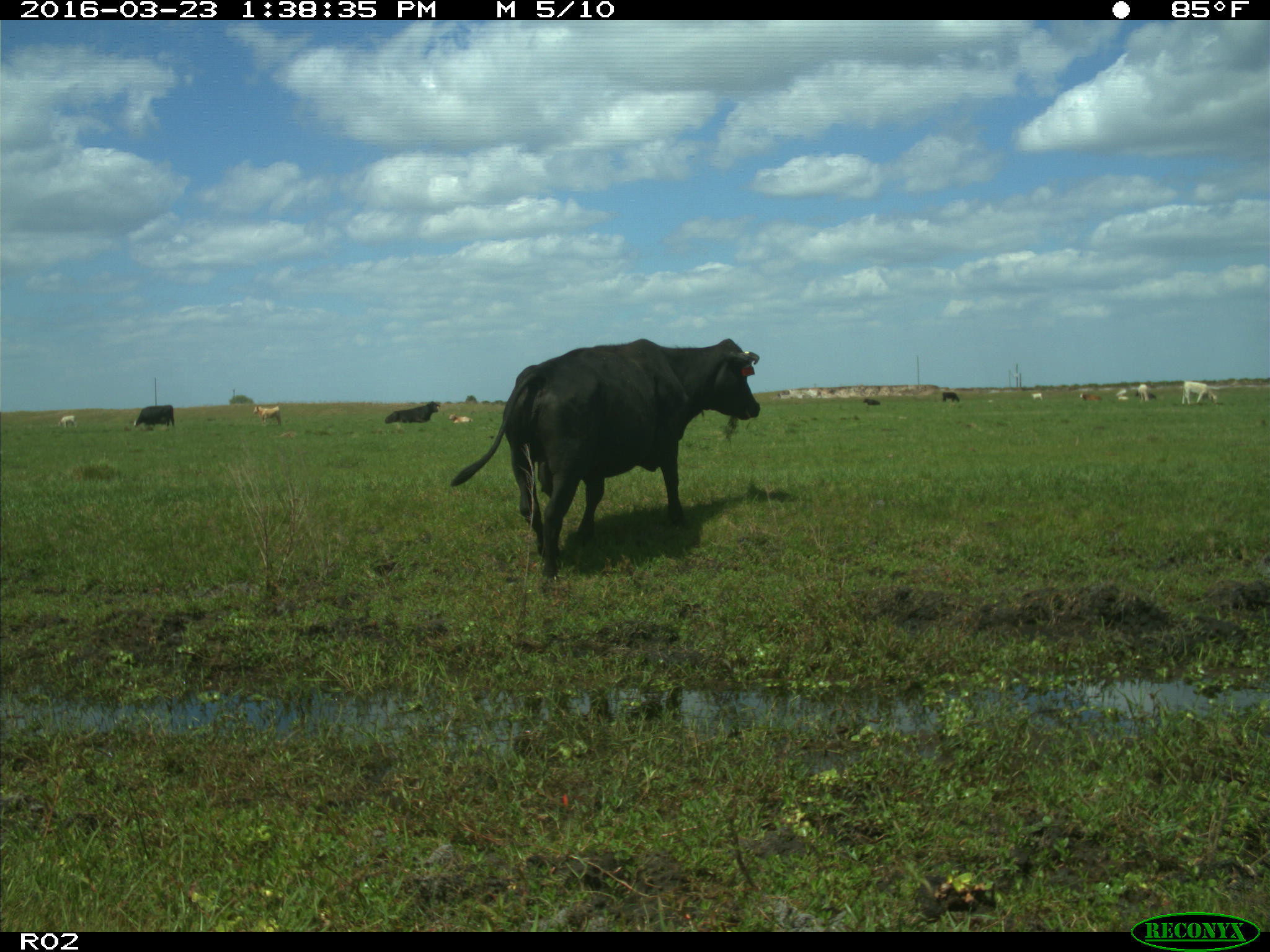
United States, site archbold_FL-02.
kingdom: Animalia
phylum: Chordata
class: Mammalia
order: Artiodactyla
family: Bovidae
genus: Bos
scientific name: Bos taurus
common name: domestic cow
Bos taurus (domestic cow).